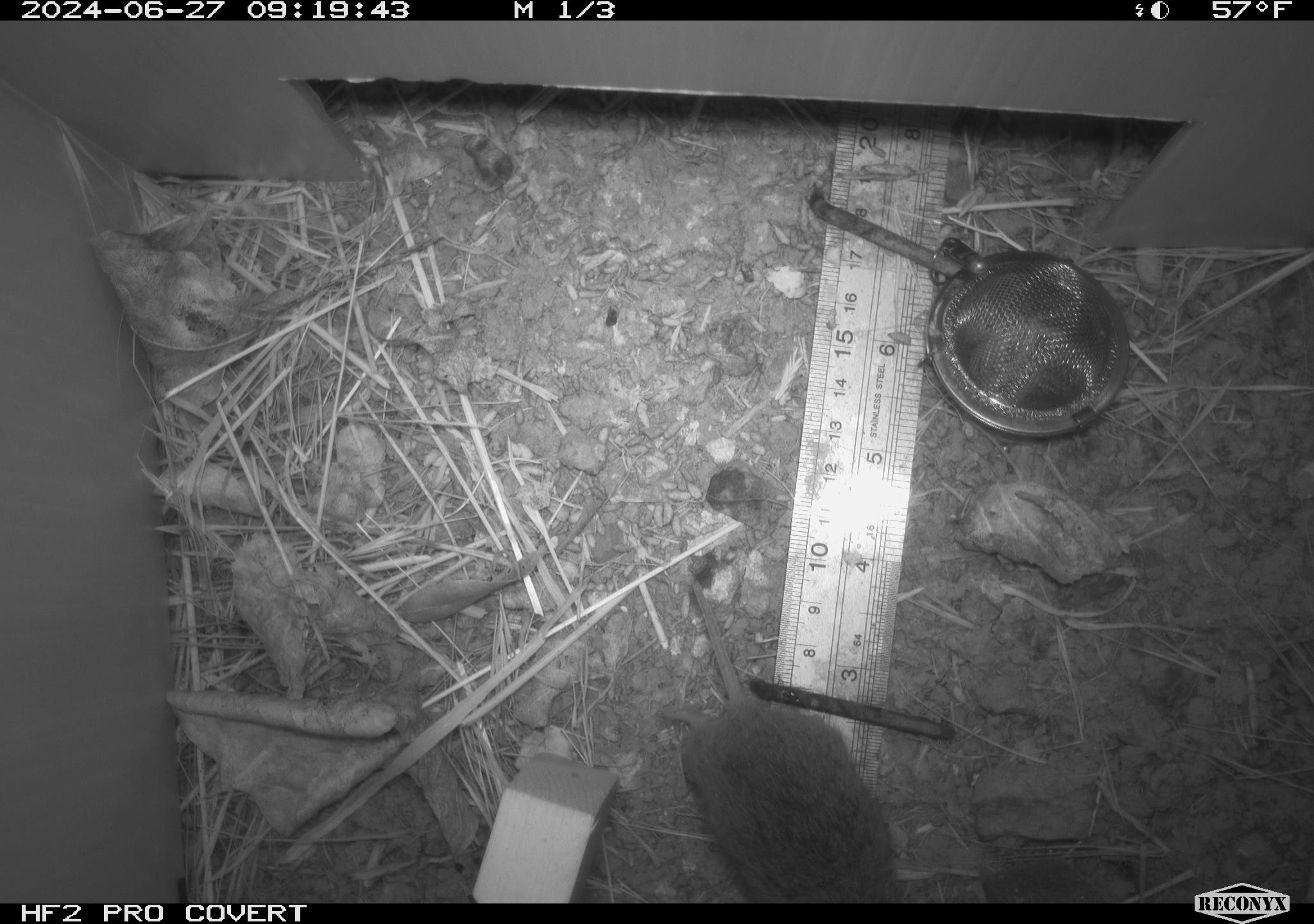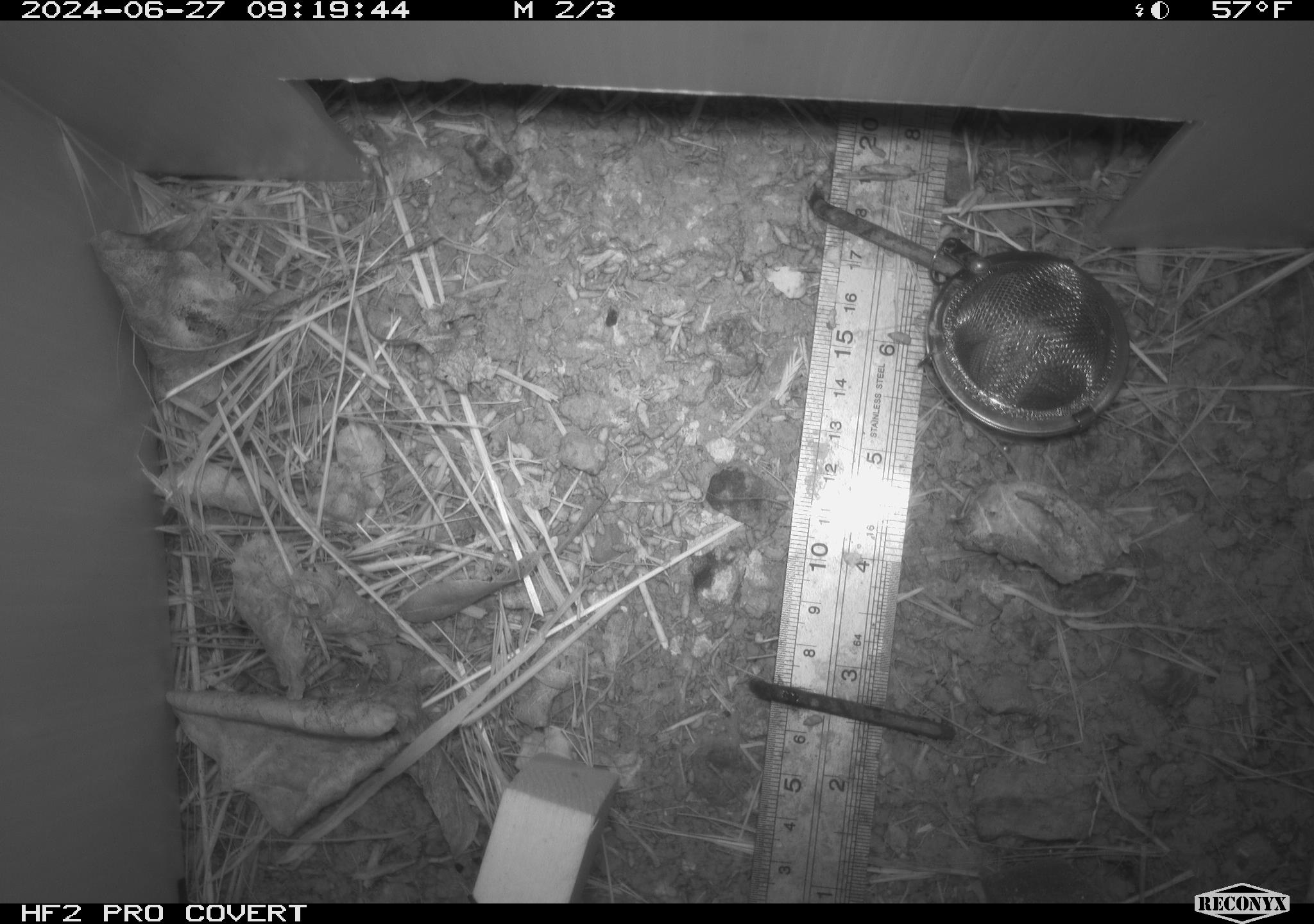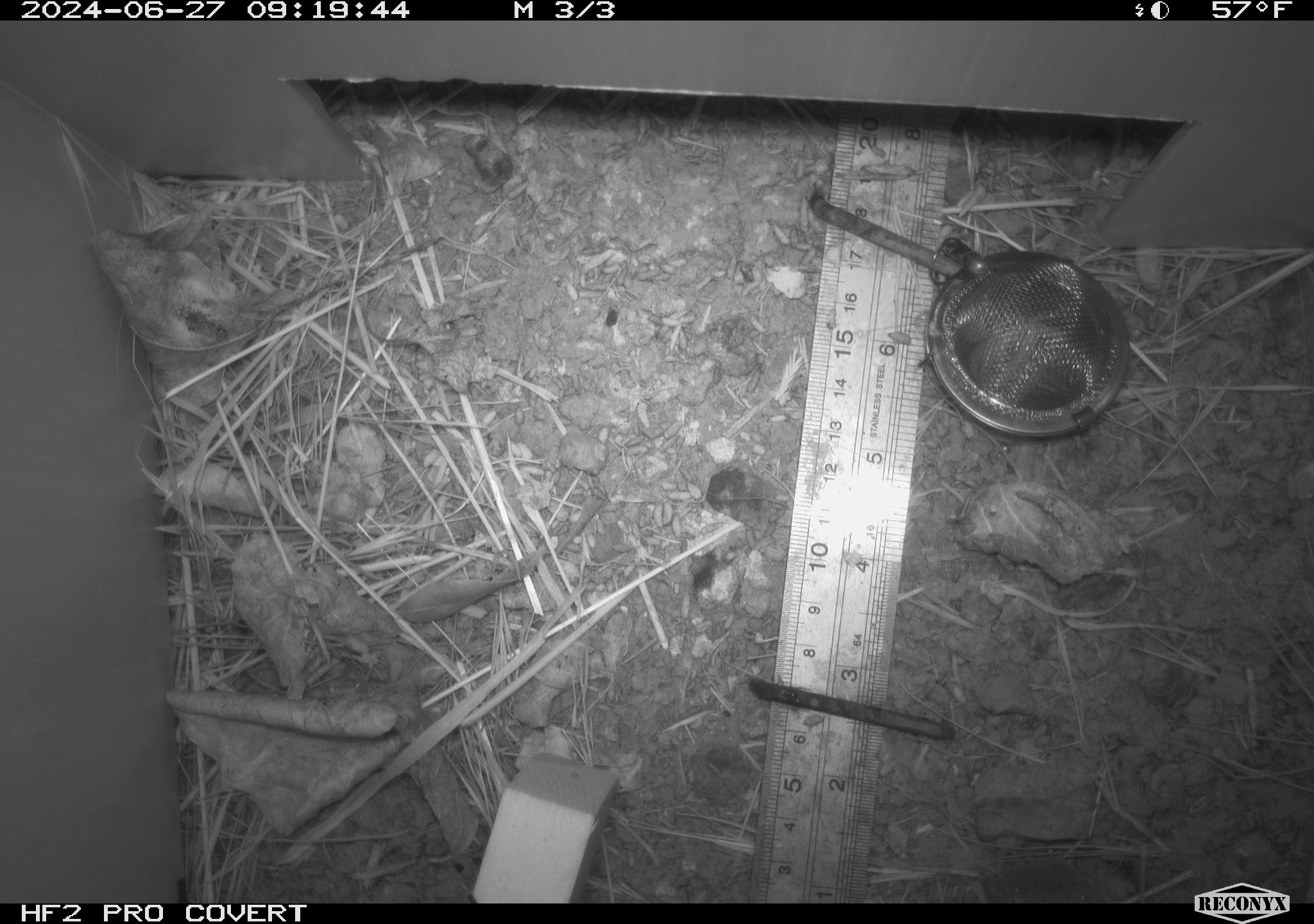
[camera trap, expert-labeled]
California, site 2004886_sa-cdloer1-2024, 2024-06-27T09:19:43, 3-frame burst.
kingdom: Animalia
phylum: Chordata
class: Mammalia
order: Rodentia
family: Cricetidae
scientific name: Arvicolinae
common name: voles, lemmings, and muskrats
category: arvicolinae subfamily